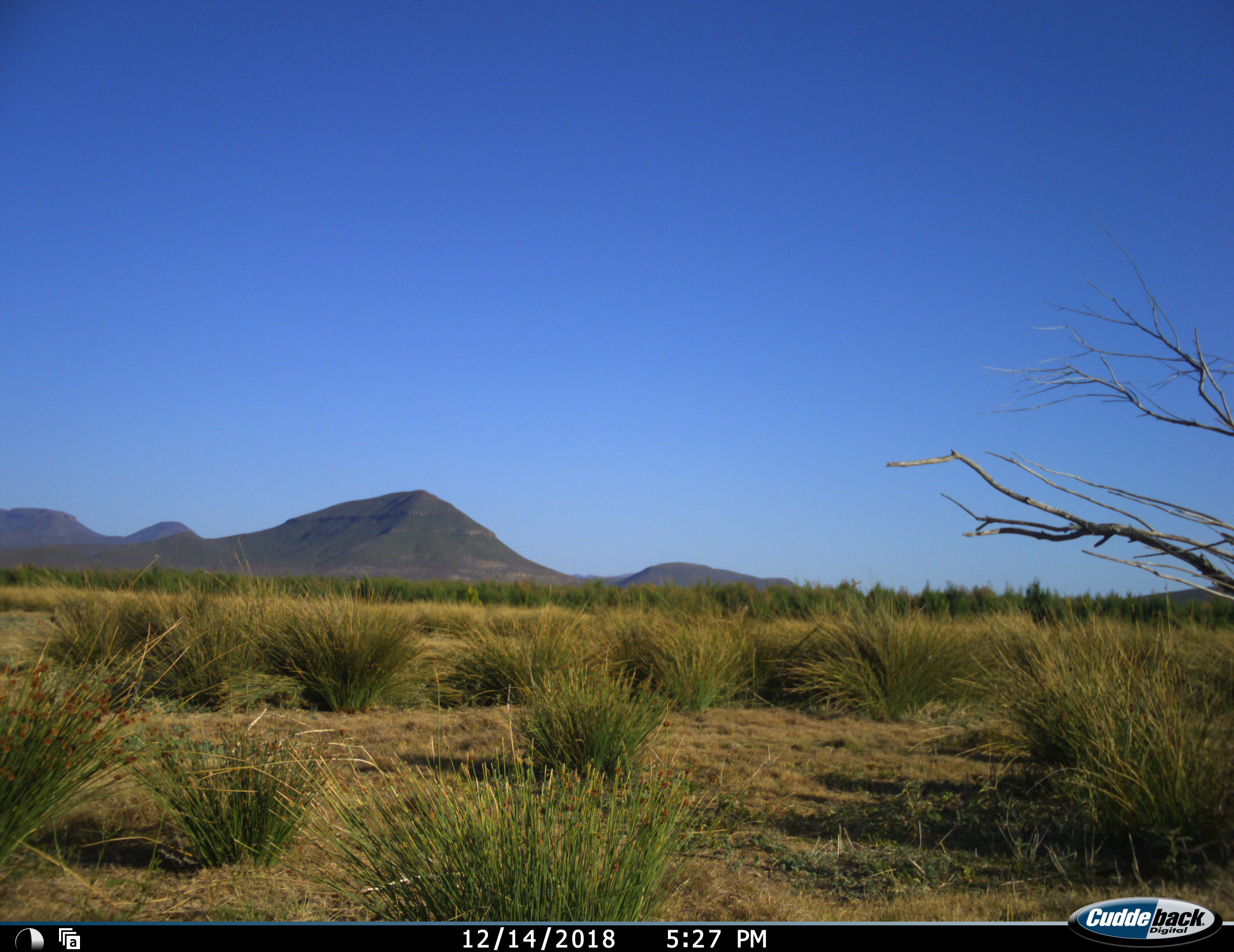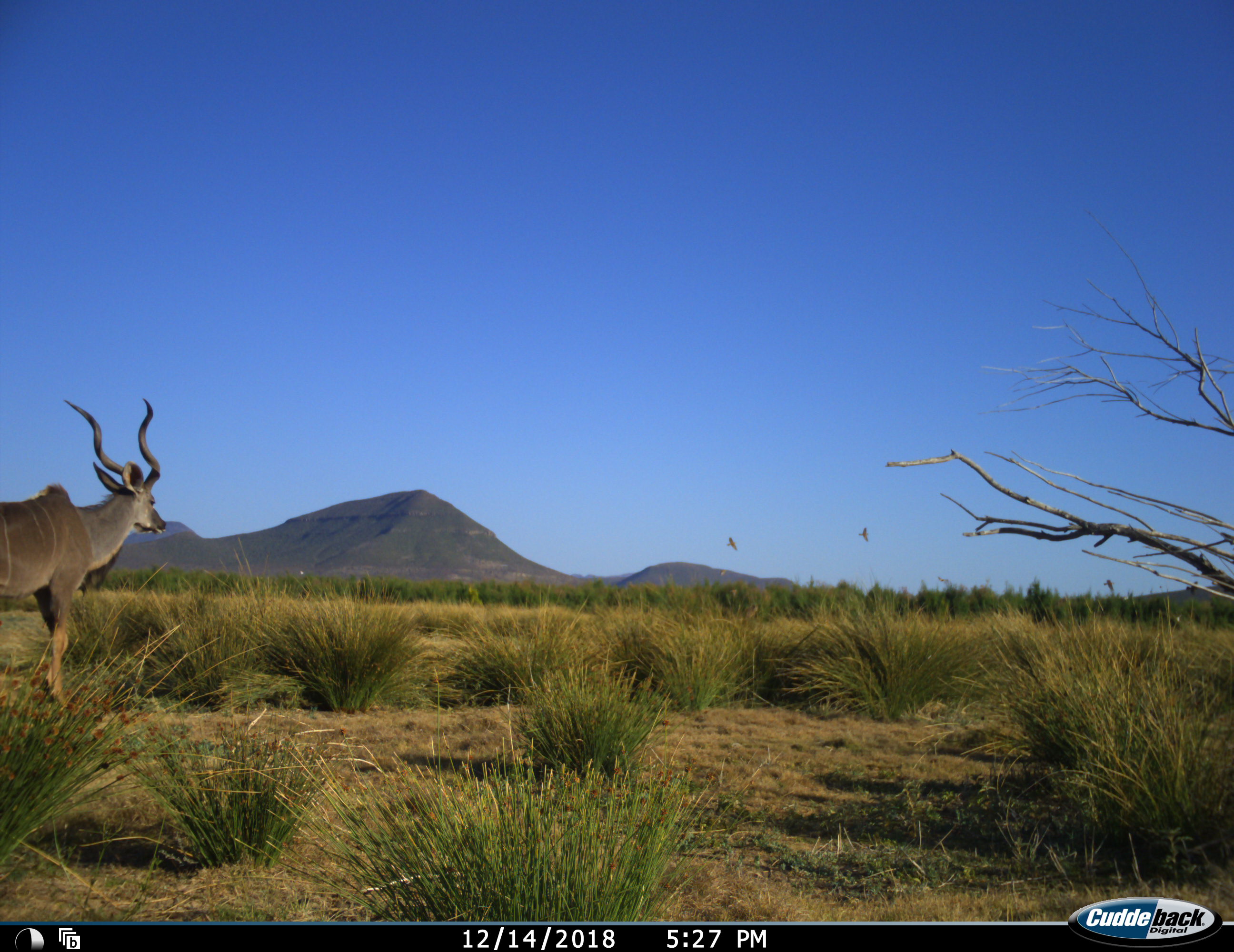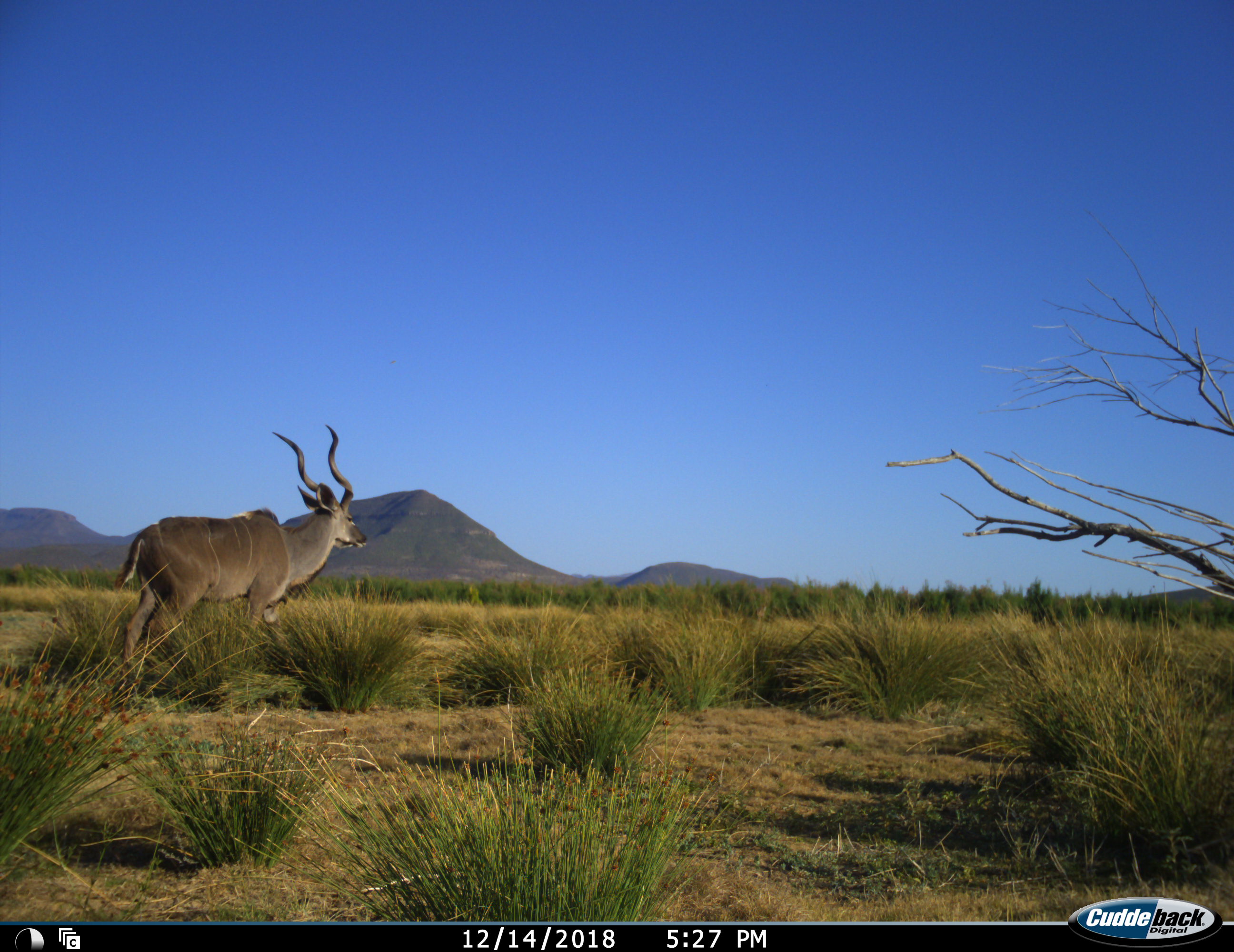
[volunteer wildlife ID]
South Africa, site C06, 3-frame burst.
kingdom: Animalia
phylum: Chordata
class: Mammalia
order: Artiodactyla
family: Bovidae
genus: Tragelaphus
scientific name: Tragelaphus strepsiceros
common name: greater kudu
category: kudu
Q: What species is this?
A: Kudu (greater kudu) (Tragelaphus strepsiceros).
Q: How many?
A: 1.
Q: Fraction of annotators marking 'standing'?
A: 0%.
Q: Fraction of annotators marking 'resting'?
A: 0%.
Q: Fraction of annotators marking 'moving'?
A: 100%.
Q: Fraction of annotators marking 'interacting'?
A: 0%.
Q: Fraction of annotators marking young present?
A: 0%.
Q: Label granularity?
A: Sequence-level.